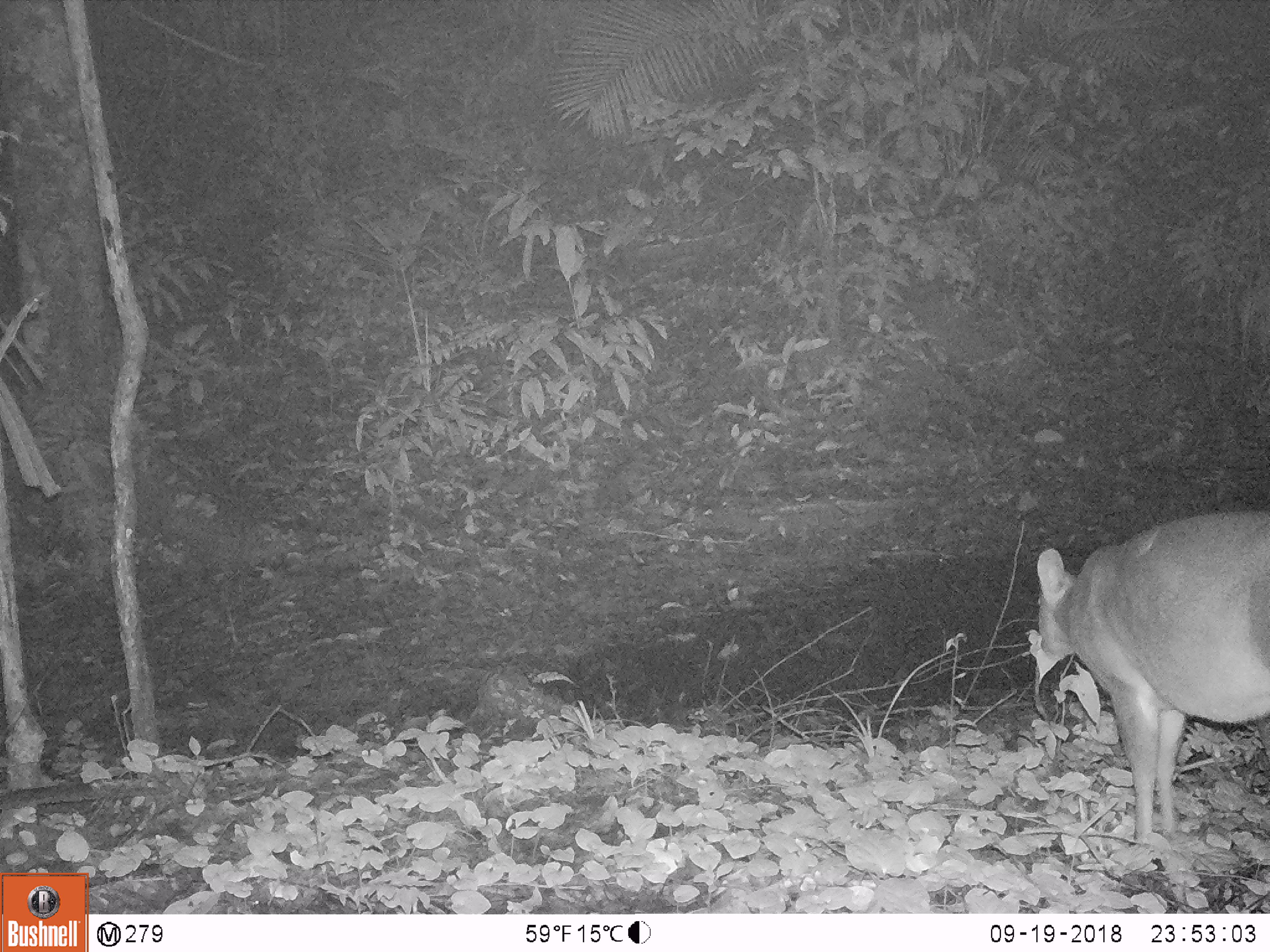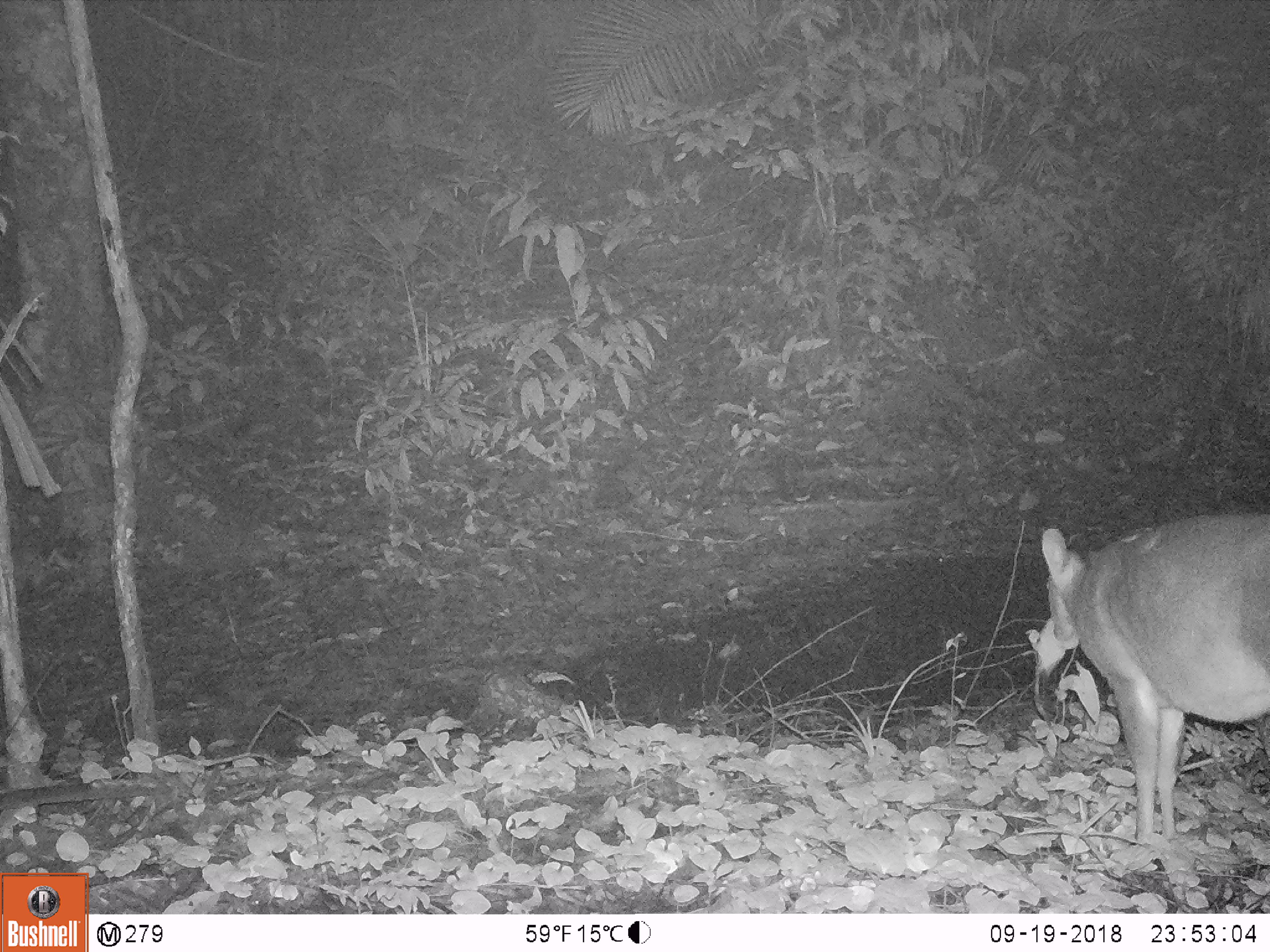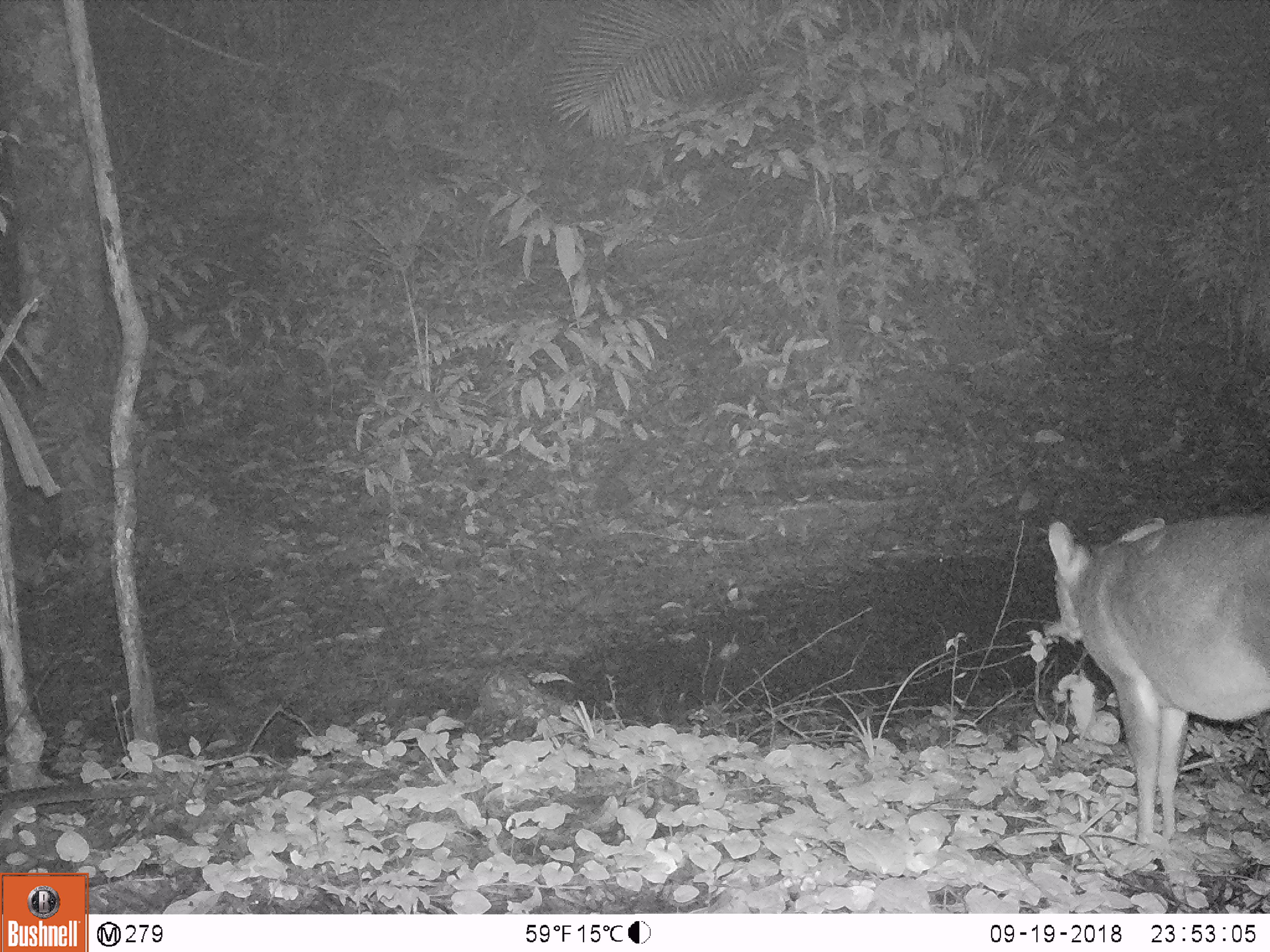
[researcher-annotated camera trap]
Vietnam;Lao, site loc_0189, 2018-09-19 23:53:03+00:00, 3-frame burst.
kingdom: Animalia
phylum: Chordata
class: Mammalia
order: Artiodactyla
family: Cervidae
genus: Muntiacus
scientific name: Muntiacus vuquangensis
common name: large-antlered muntjac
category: large antlered muntjac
Large antlered muntjac (large-antlered muntjac) (Muntiacus vuquangensis). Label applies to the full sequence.